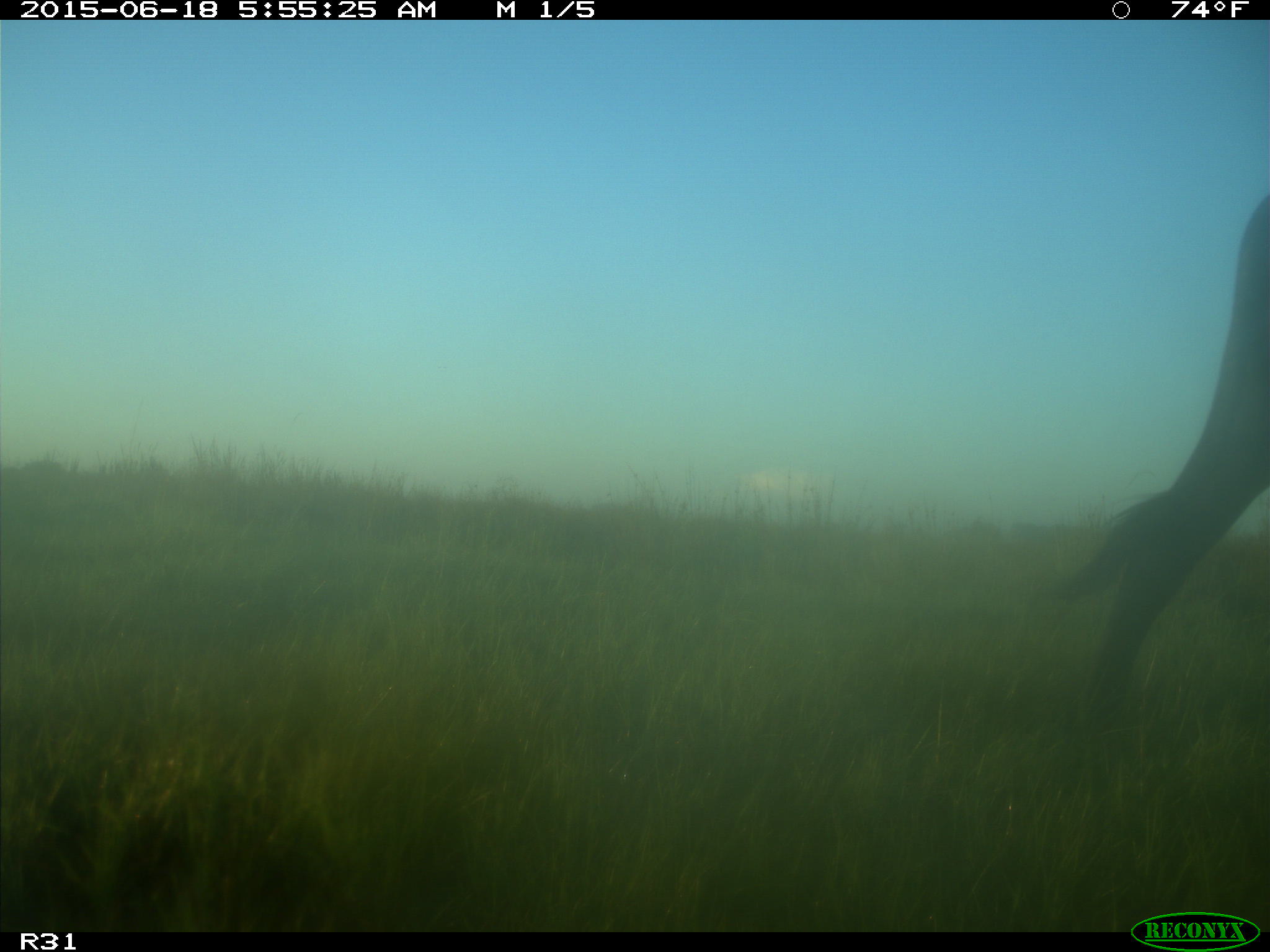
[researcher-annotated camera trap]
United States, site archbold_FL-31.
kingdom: Animalia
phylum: Chordata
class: Mammalia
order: Artiodactyla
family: Bovidae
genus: Bos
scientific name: Bos taurus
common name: domestic cow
Bos taurus (domestic cow).